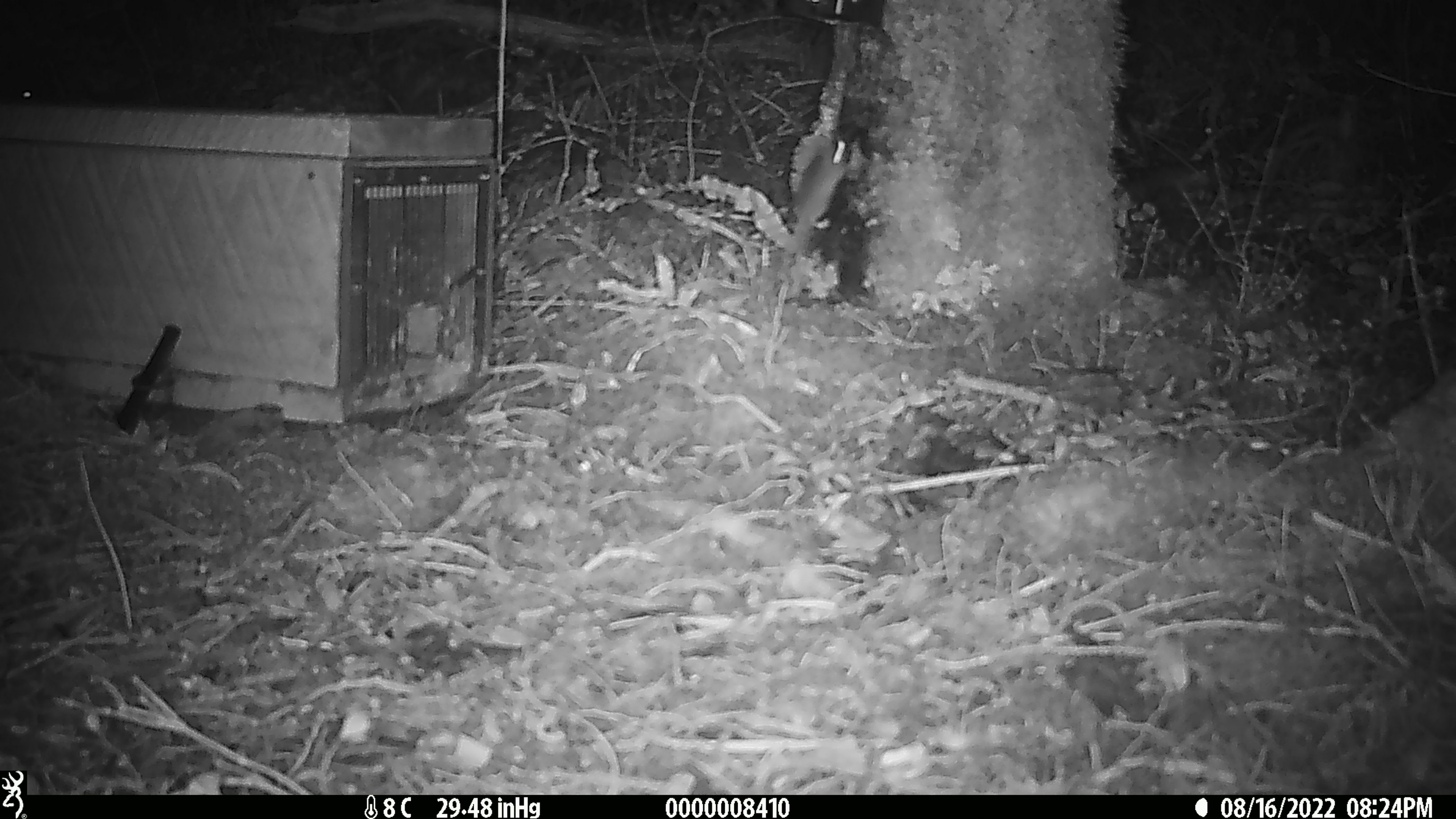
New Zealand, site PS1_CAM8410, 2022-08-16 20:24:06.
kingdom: Animalia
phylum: Chordata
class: Mammalia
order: Rodentia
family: Muridae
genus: Mus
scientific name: Mus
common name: mouse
Mouse (Mus).